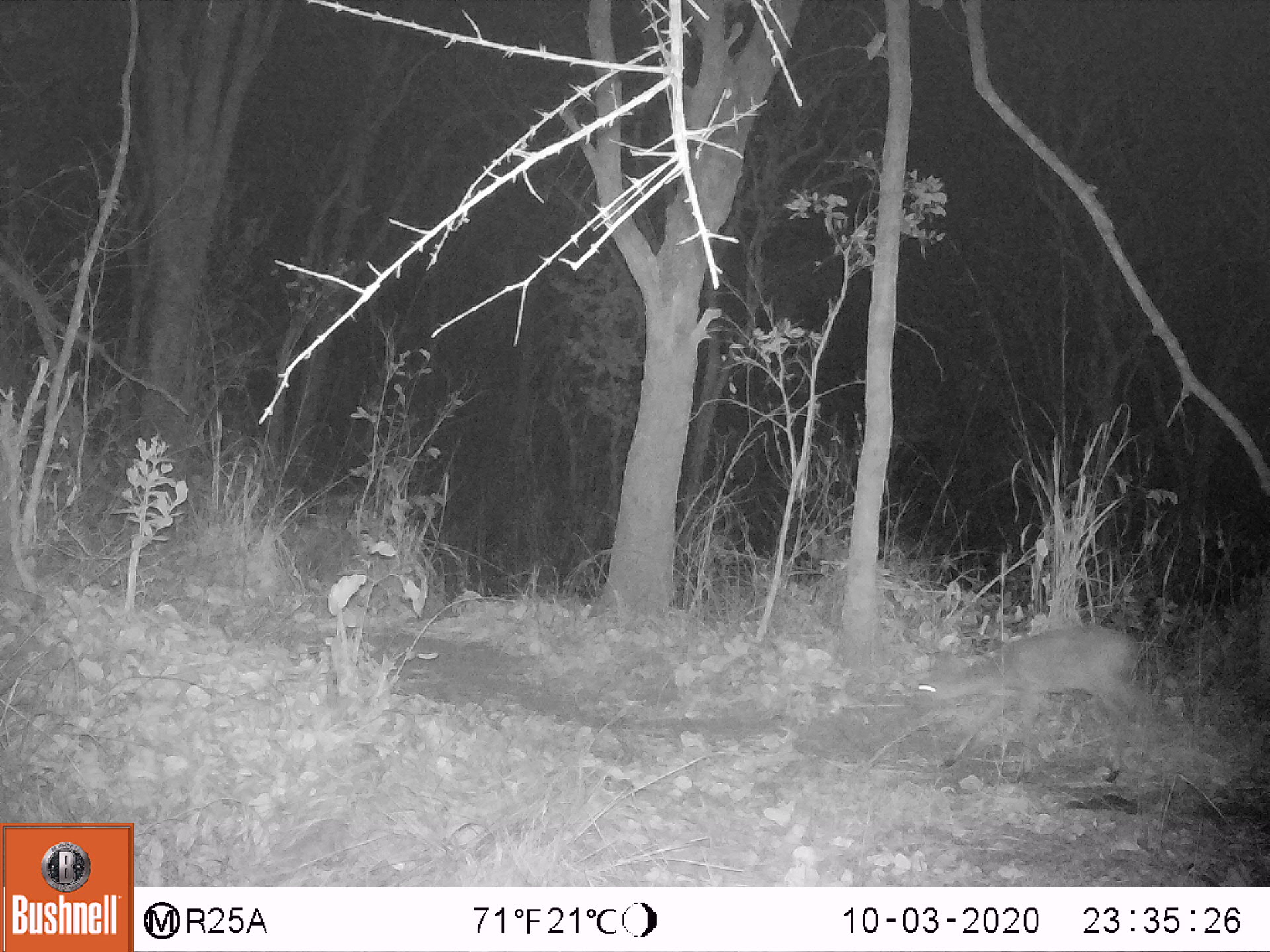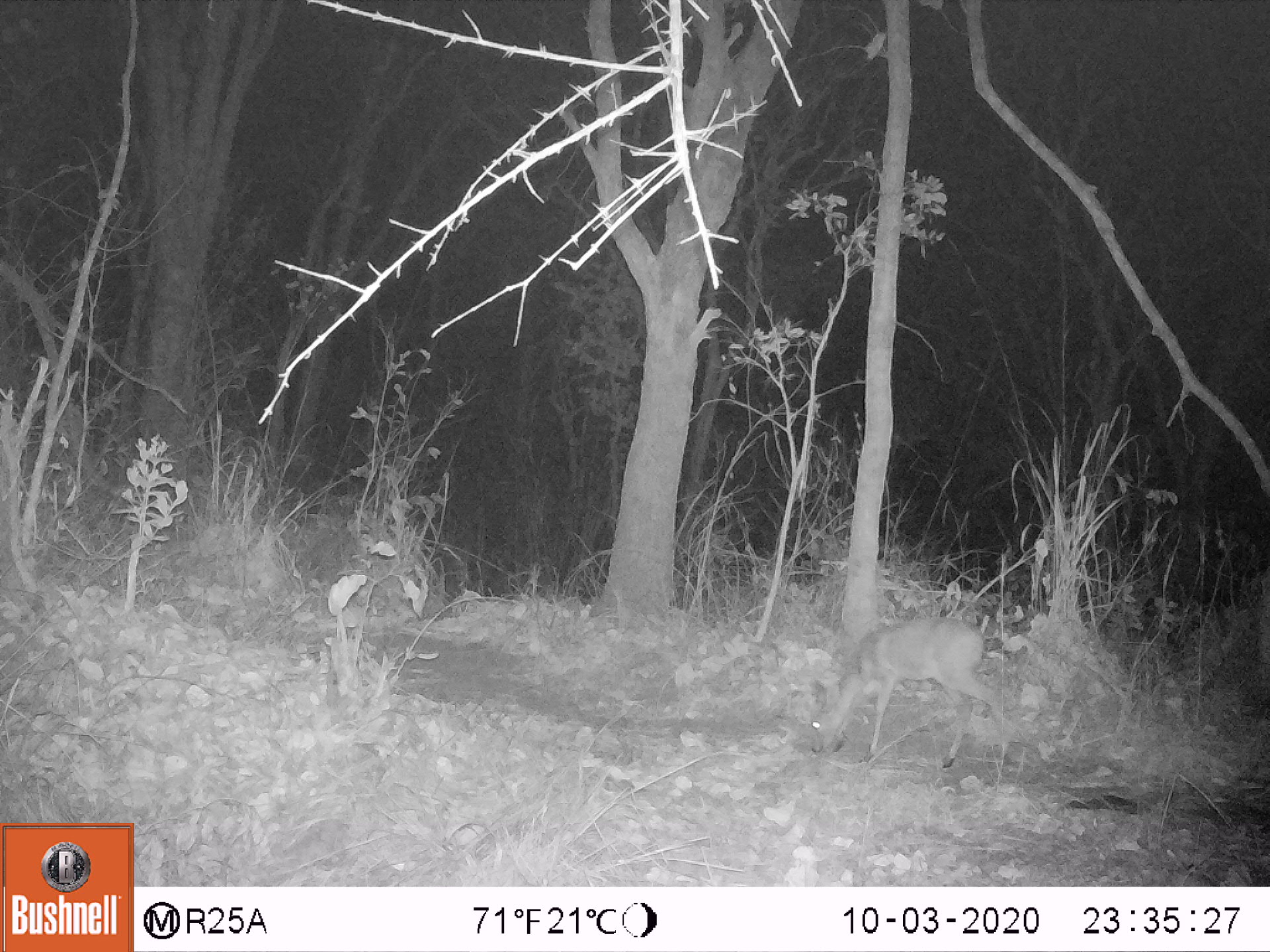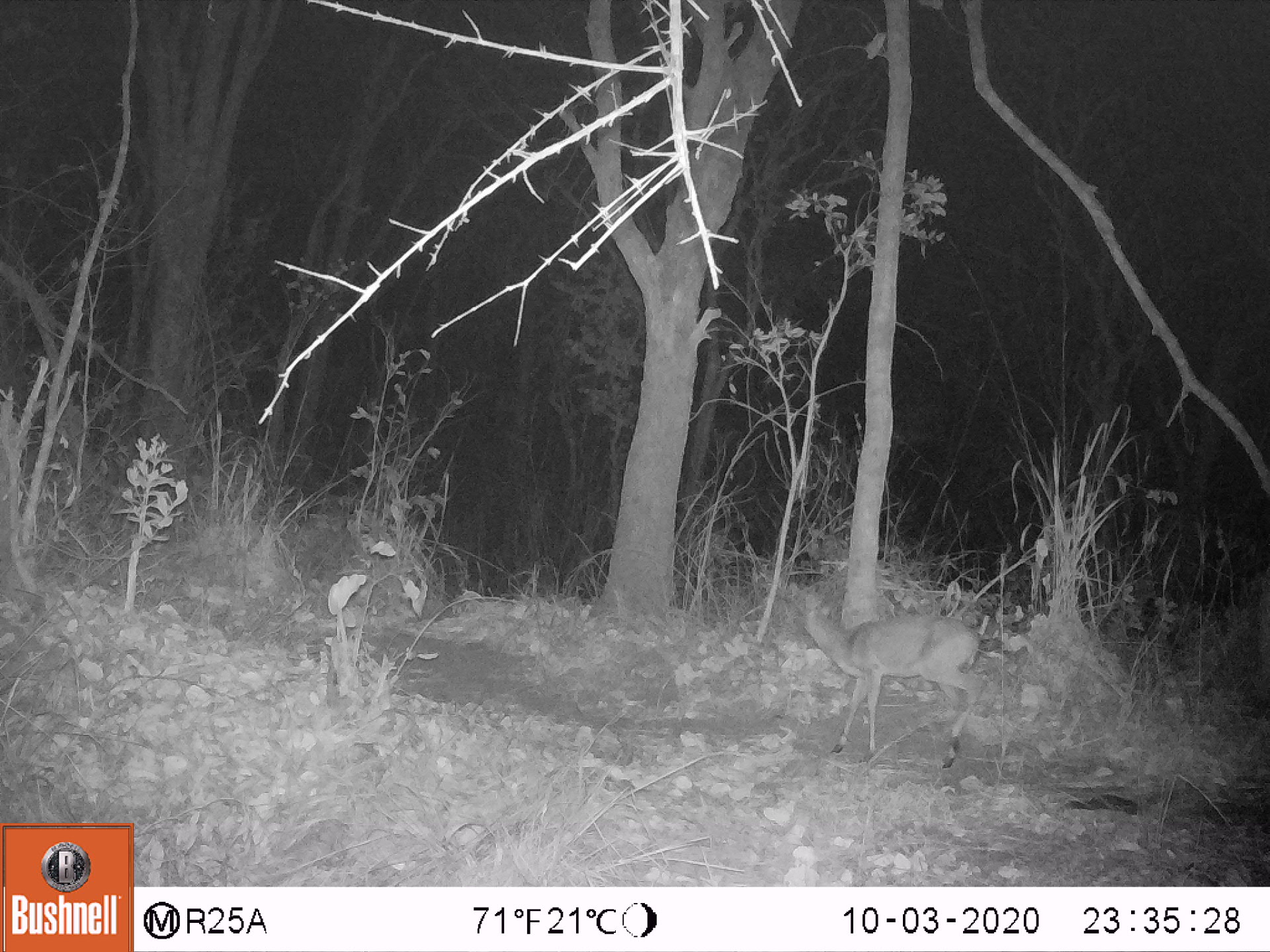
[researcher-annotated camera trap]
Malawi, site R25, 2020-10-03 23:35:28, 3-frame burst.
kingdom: Animalia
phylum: Chordata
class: Mammalia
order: Artiodactyla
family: Bovidae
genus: Sylvicapra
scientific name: Sylvicapra grimmia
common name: common duiker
Common duiker (Sylvicapra grimmia), count 1.